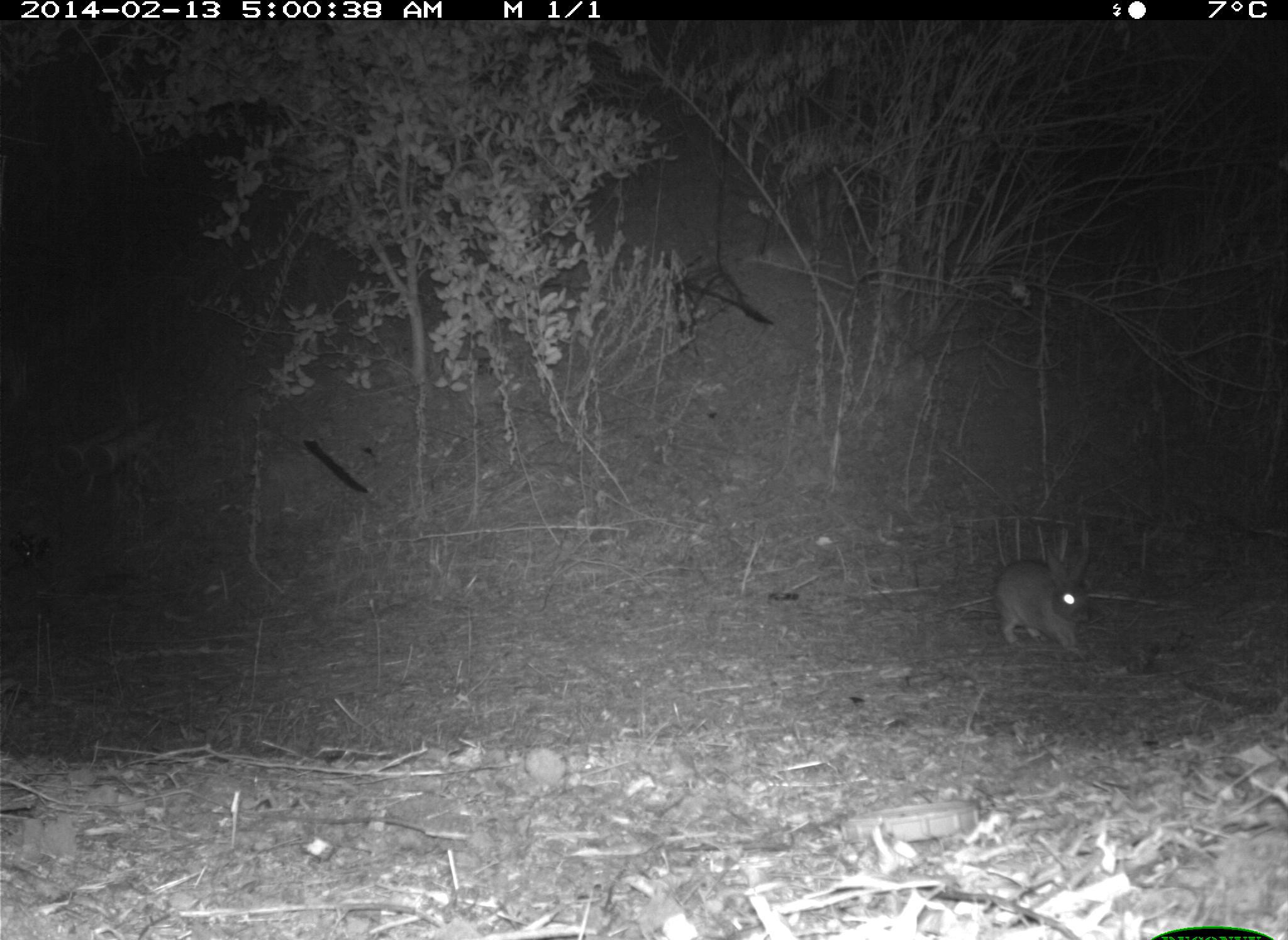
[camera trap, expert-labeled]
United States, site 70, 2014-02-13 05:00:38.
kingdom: Animalia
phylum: Chordata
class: Mammalia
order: Lagomorpha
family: Leporidae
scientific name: Leporidae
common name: rabbits and hares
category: rabbit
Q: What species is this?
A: Rabbit (rabbits and hares) (Leporidae).